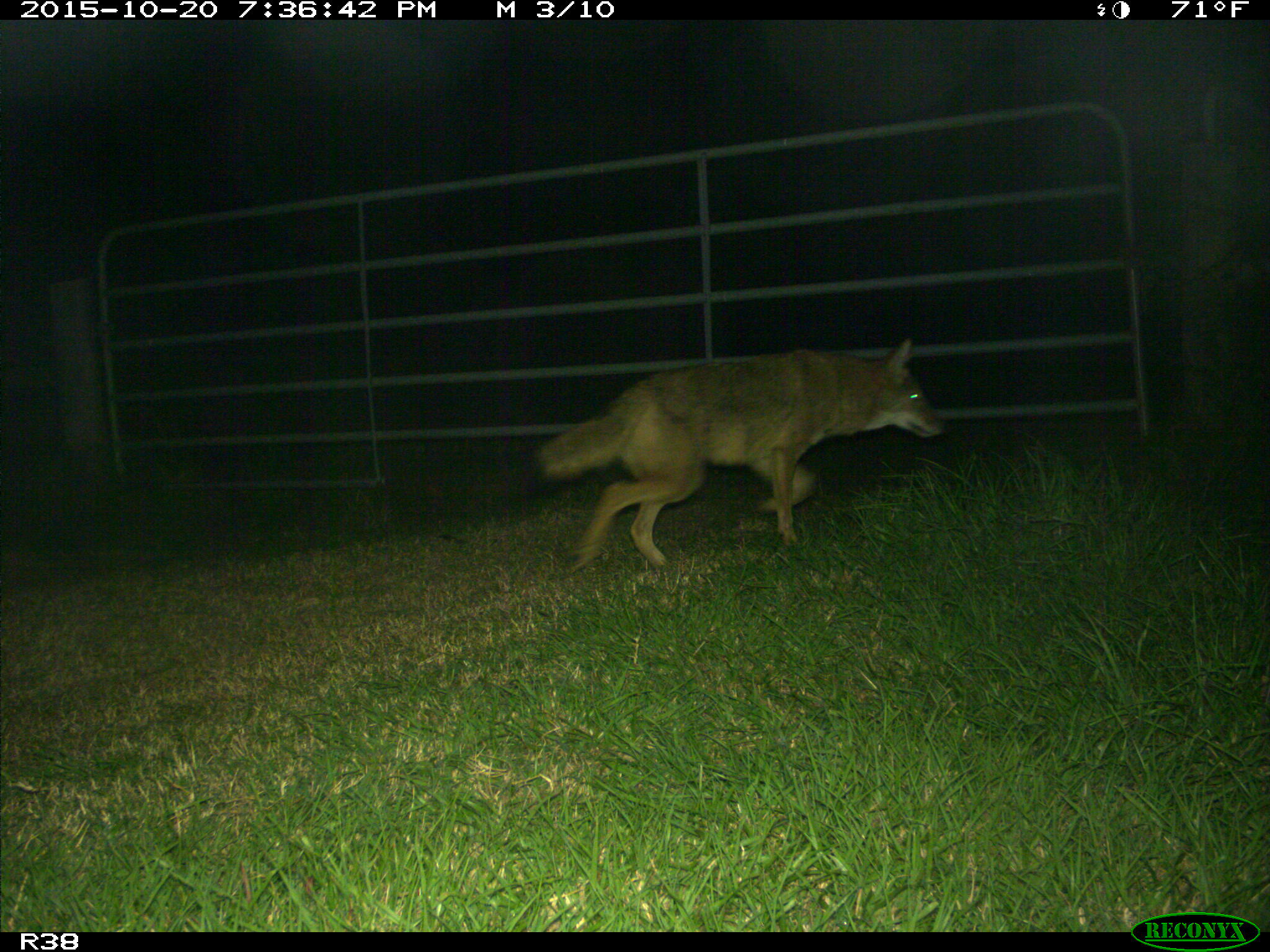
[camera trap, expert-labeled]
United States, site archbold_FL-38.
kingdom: Animalia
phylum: Chordata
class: Mammalia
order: Carnivora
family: Canidae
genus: Canis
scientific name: Canis latrans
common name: coyote